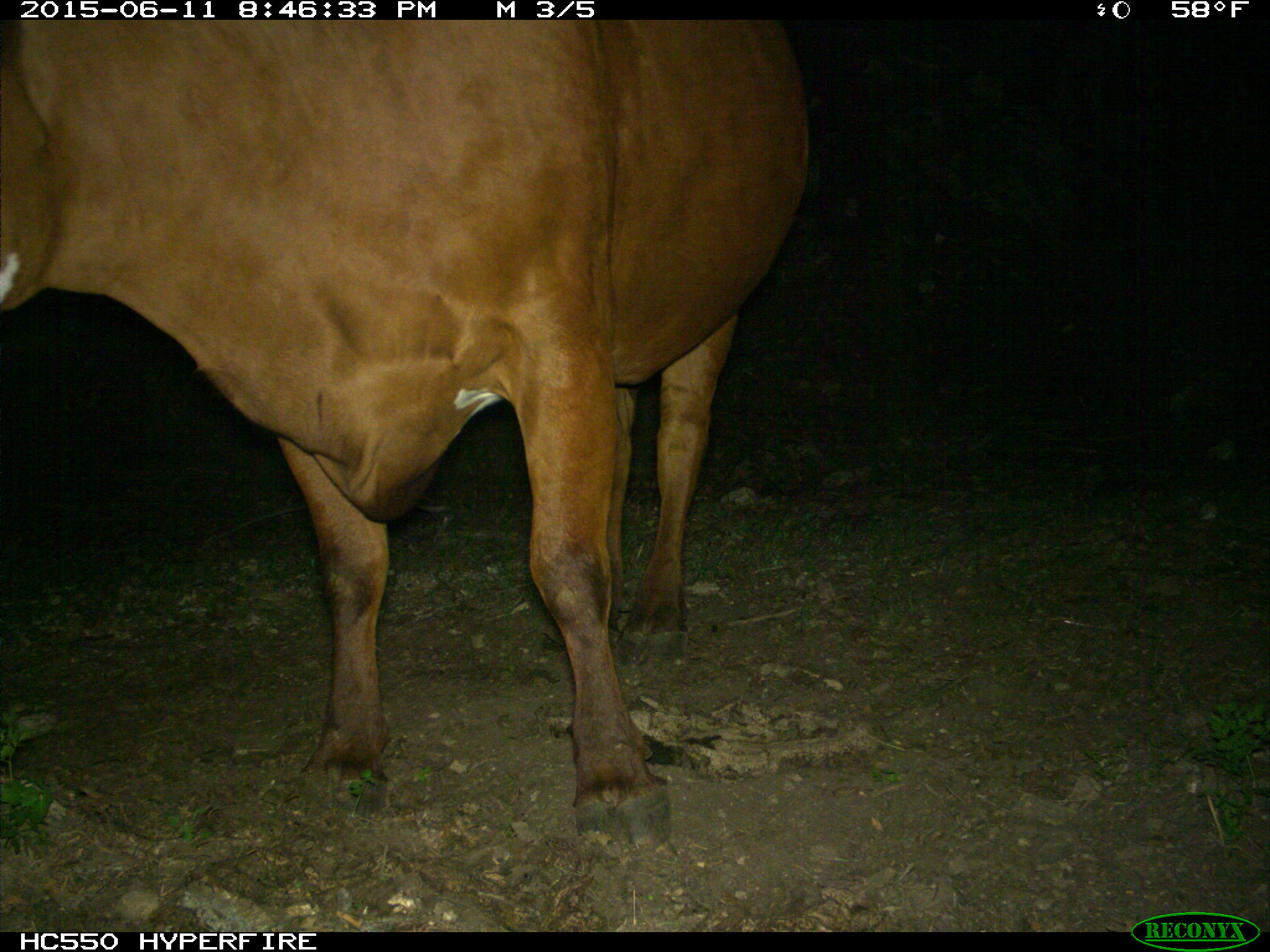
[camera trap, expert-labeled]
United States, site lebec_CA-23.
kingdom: Animalia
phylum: Chordata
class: Mammalia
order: Artiodactyla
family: Bovidae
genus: Bos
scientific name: Bos taurus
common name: domestic cow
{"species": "Bos taurus (domestic cow)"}